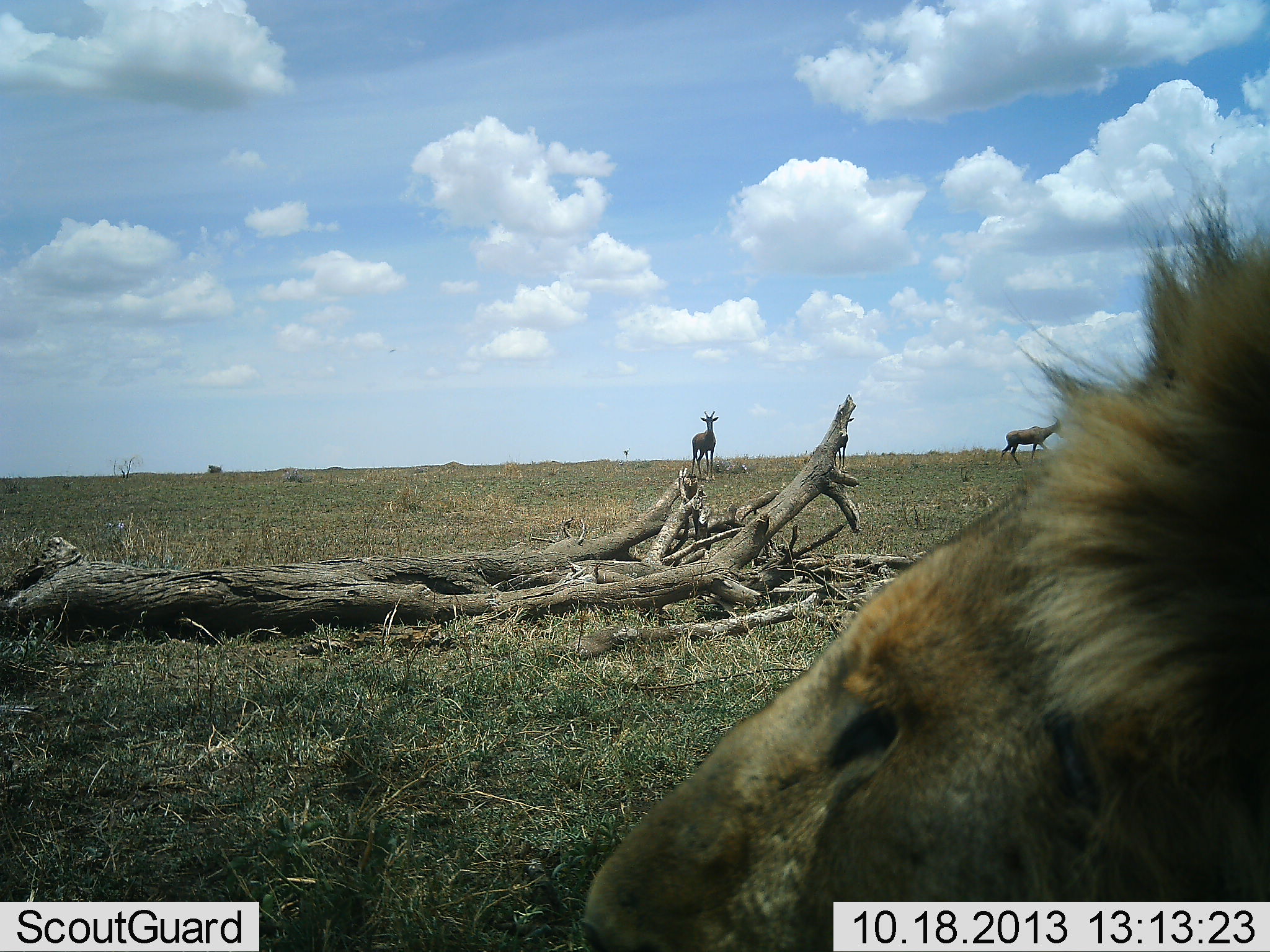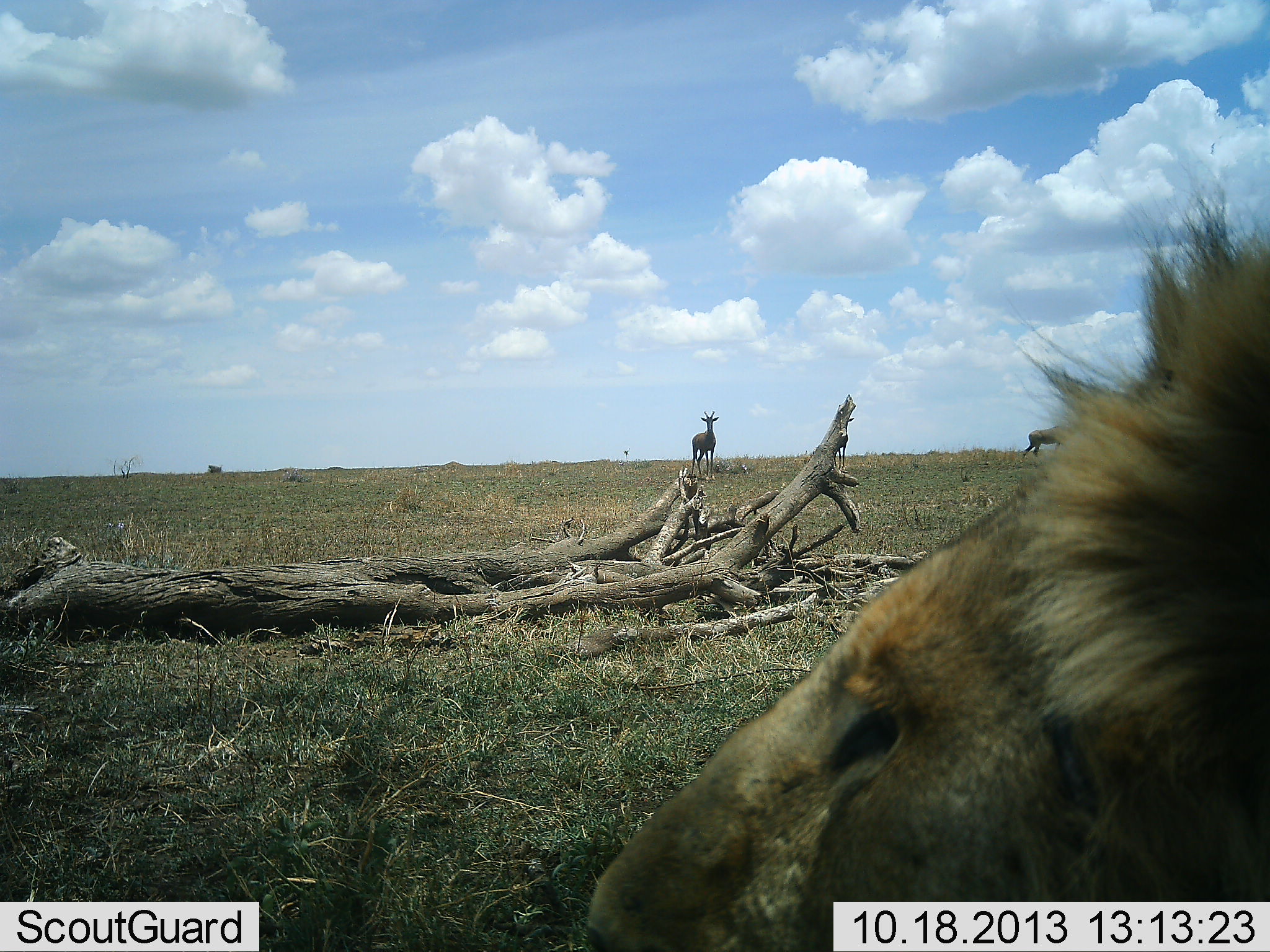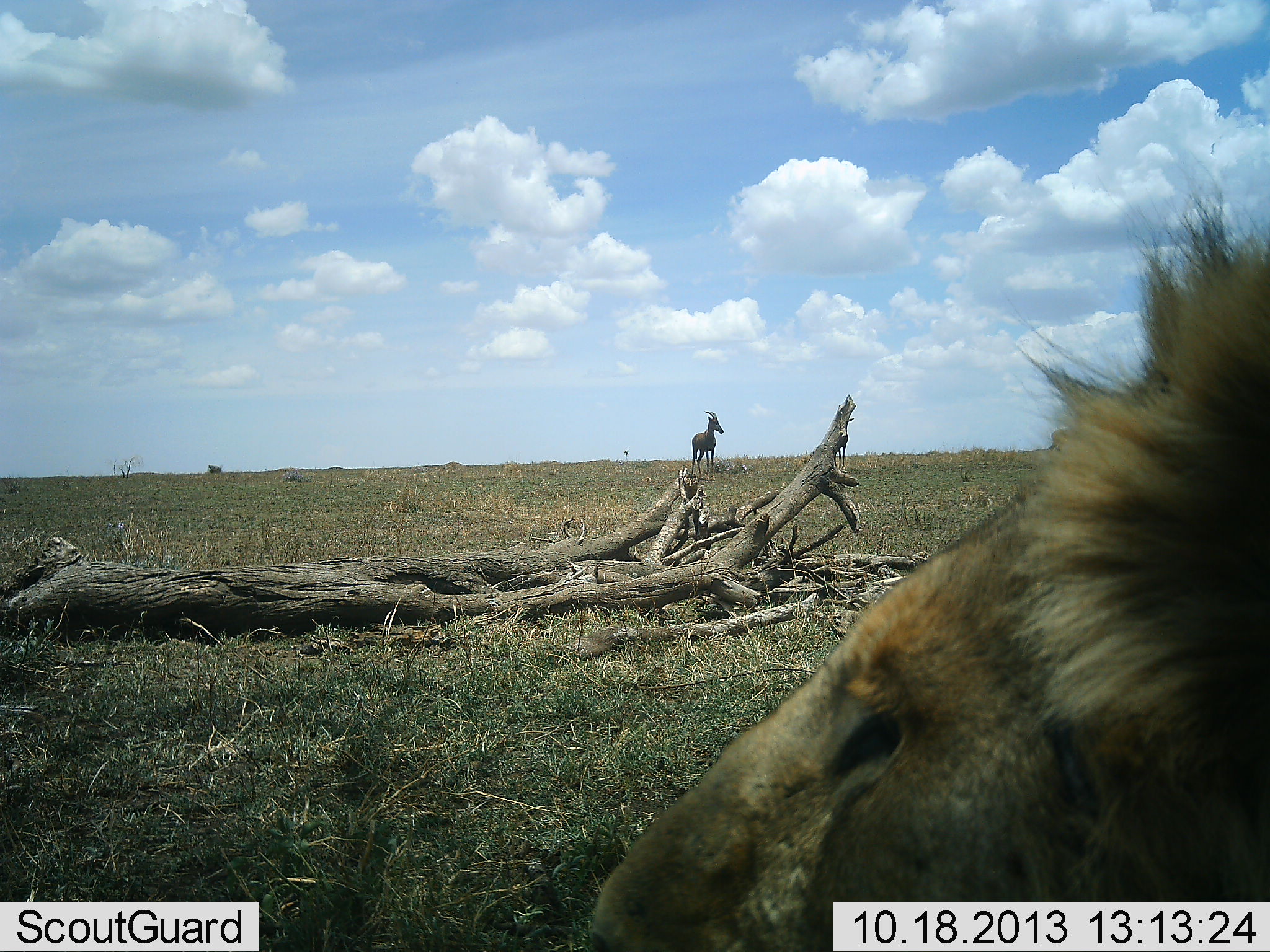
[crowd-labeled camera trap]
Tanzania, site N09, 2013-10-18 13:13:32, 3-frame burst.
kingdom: Animalia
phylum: Chordata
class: Mammalia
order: Carnivora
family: Felidae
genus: Panthera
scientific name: Panthera leo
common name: lion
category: lionmale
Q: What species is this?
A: Lionmale (lion) (Panthera leo).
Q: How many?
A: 1.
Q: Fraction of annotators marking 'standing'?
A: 24%.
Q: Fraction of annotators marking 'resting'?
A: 82%.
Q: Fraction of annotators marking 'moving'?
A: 0%.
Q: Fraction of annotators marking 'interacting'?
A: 0%.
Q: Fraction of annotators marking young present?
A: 0%.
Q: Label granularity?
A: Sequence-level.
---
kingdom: Animalia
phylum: Chordata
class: Mammalia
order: Artiodactyla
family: Bovidae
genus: Damaliscus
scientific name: Damaliscus lunatus jimela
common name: topi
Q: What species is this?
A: Topi (Damaliscus lunatus jimela).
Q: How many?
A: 2.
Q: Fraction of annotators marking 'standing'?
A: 88%.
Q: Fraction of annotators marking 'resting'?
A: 0%.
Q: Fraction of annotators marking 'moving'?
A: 88%.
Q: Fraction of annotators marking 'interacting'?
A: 0%.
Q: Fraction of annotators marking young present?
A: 0%.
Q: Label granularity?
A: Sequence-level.